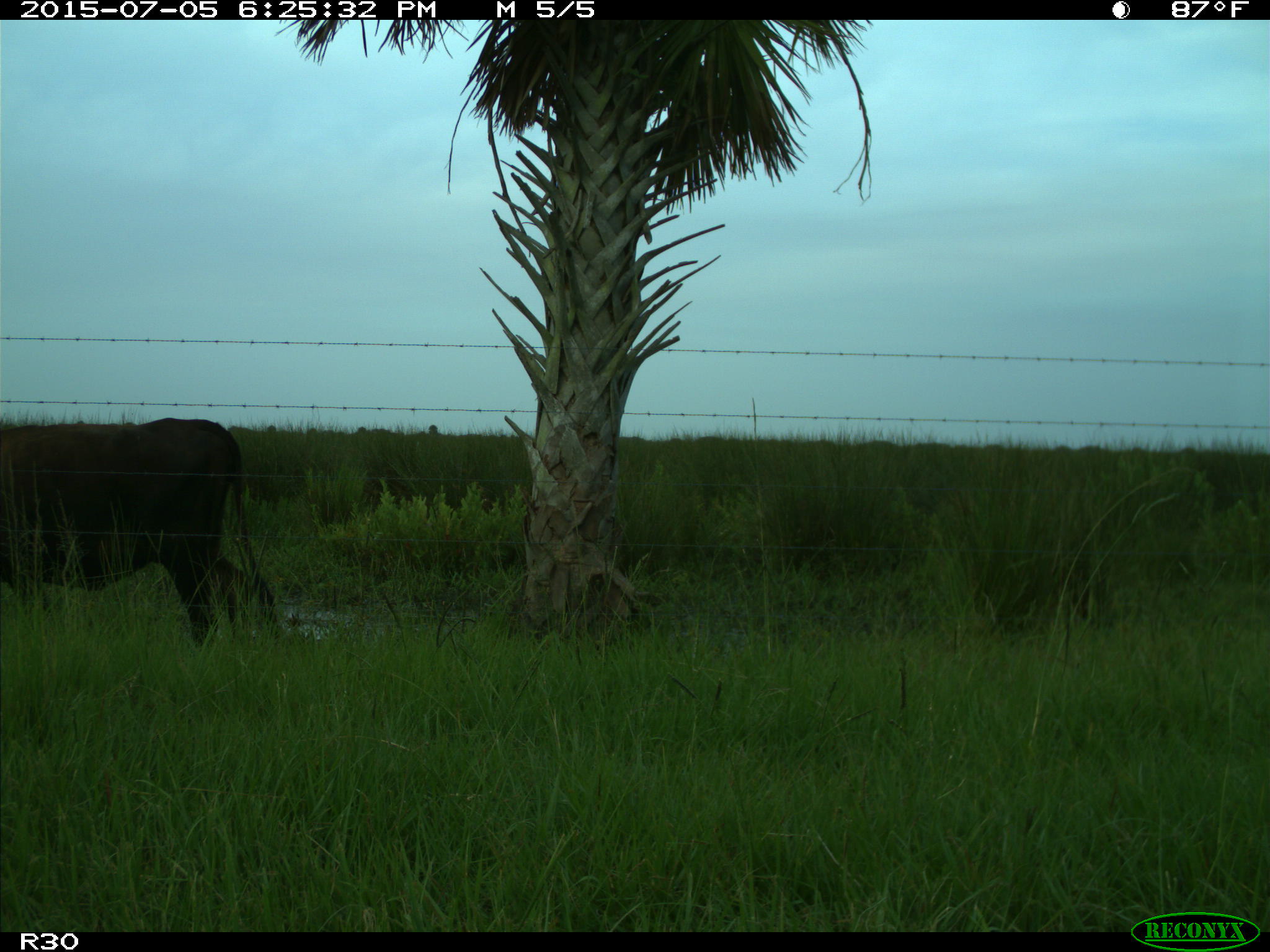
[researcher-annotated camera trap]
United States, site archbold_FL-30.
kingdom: Animalia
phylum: Chordata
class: Mammalia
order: Artiodactyla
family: Bovidae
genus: Bos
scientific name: Bos taurus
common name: domestic cow